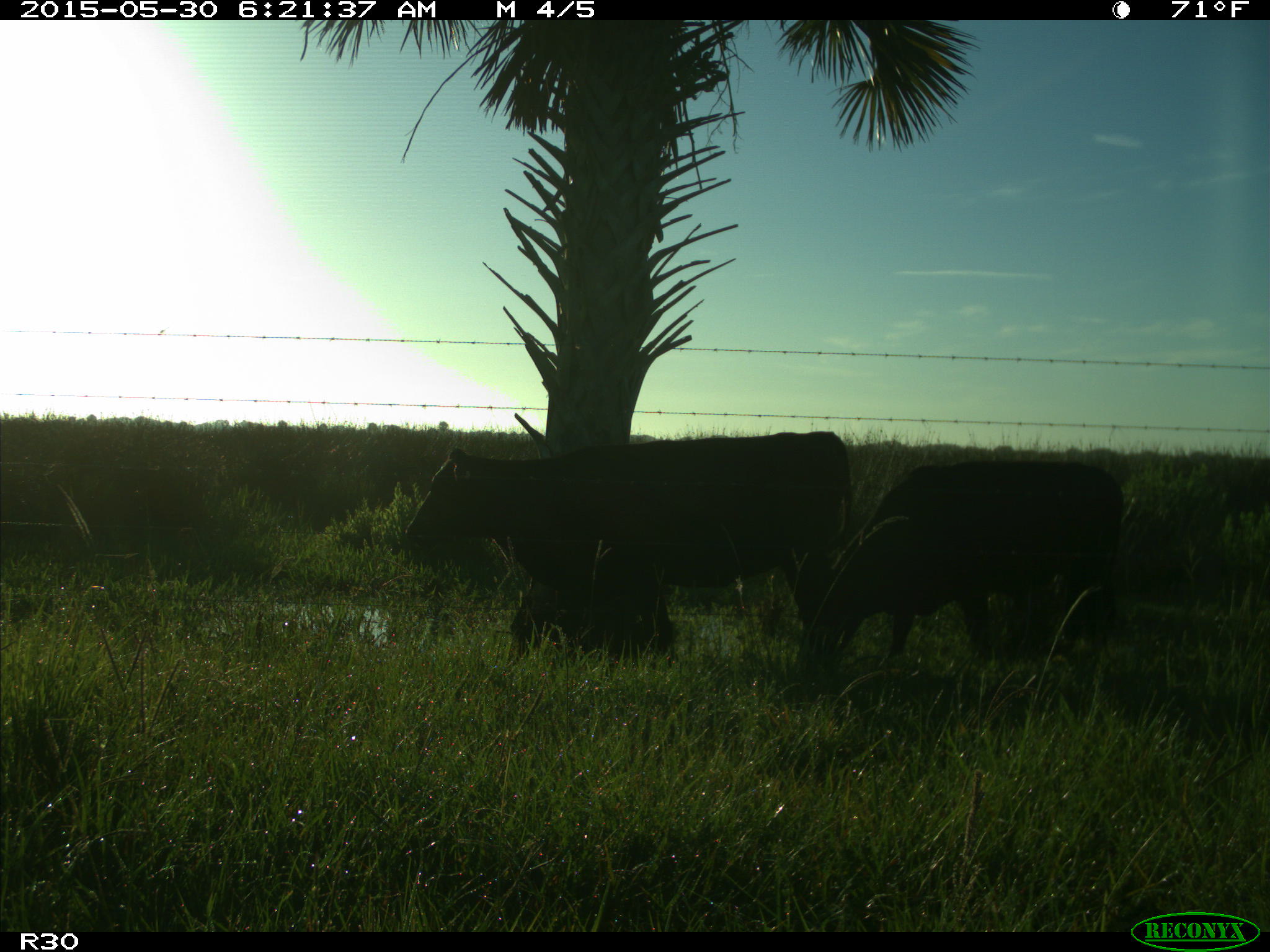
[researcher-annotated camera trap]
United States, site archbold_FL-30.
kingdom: Animalia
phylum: Chordata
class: Mammalia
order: Artiodactyla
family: Bovidae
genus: Bos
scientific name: Bos taurus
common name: domestic cow